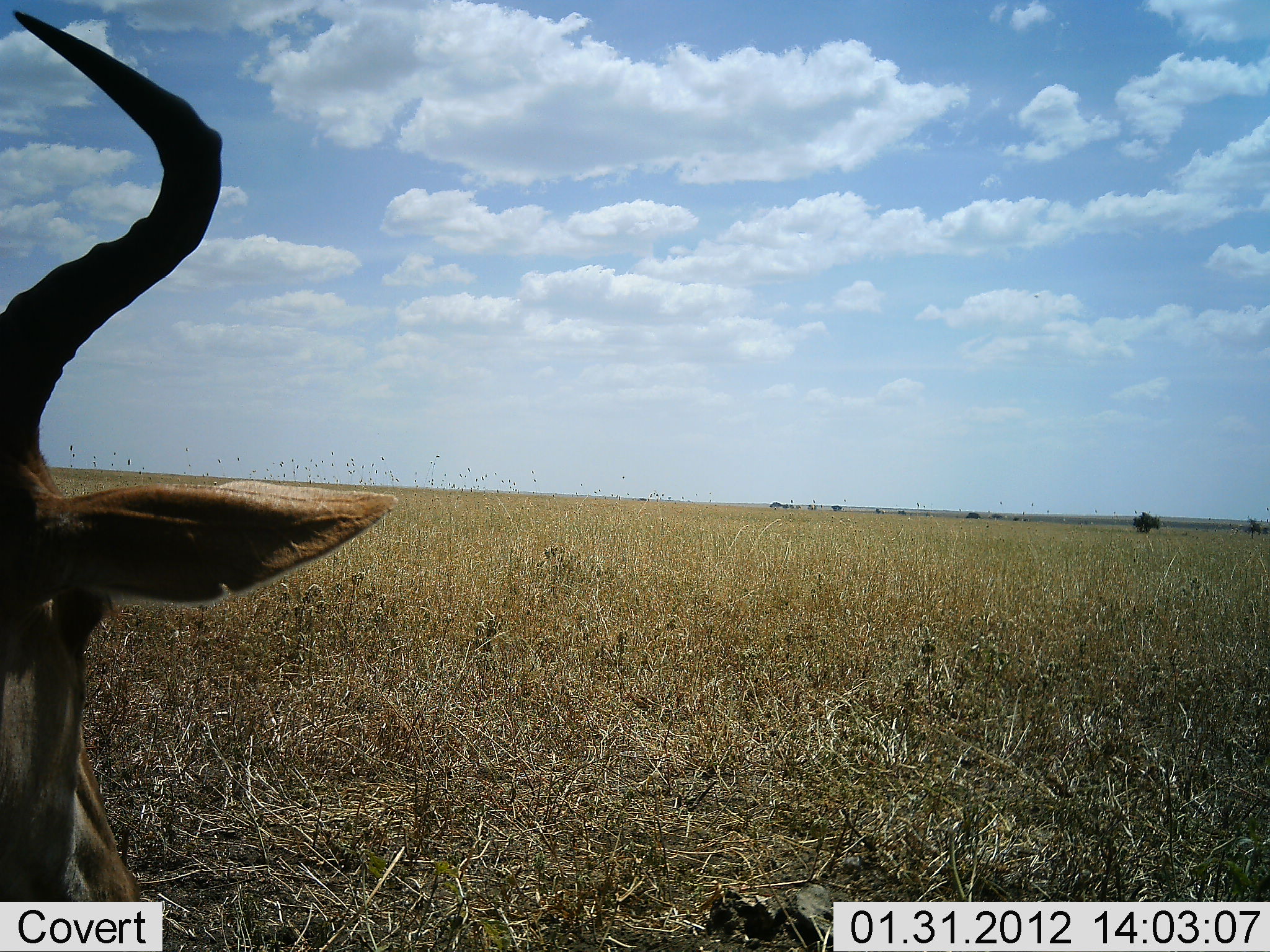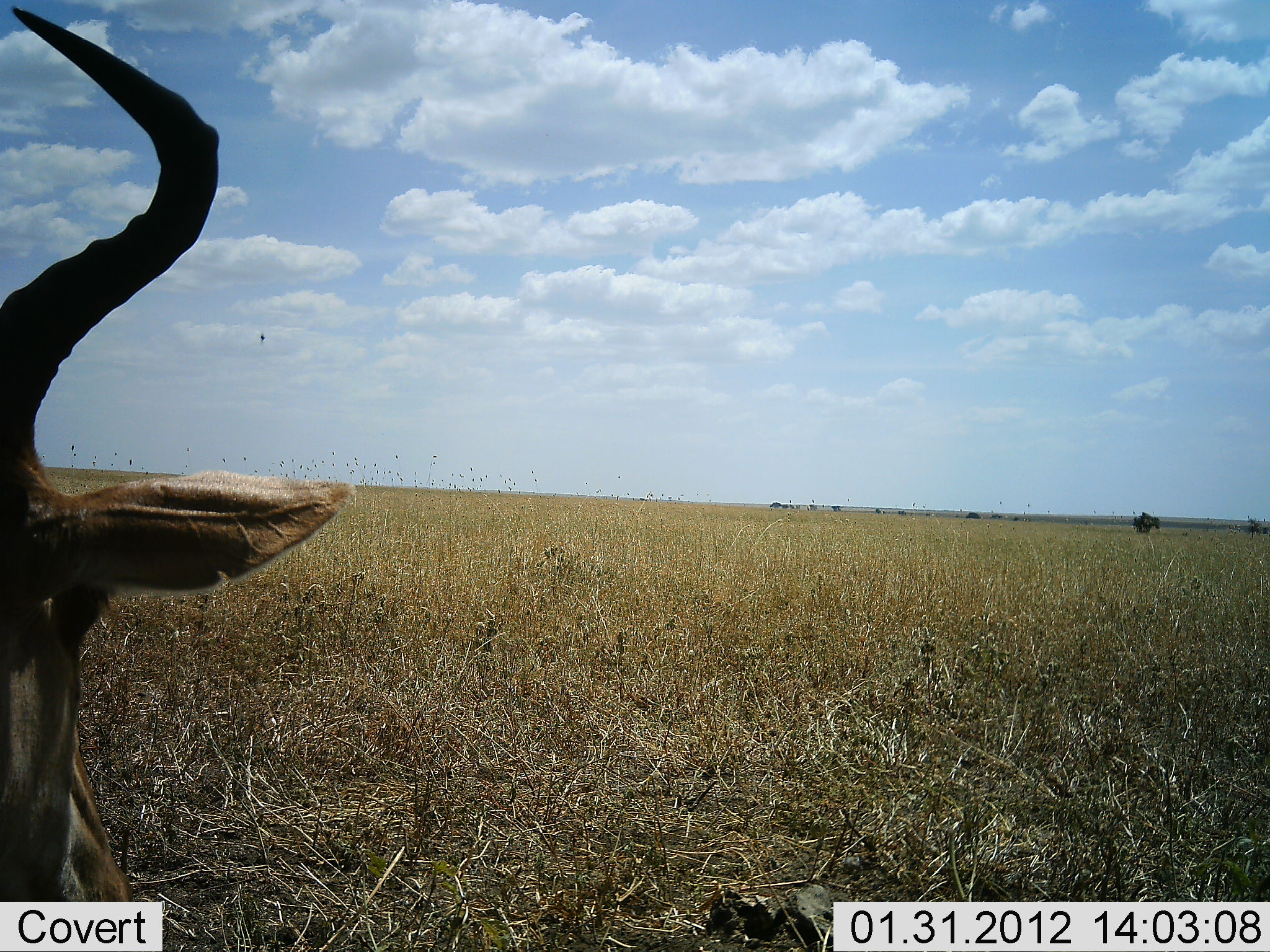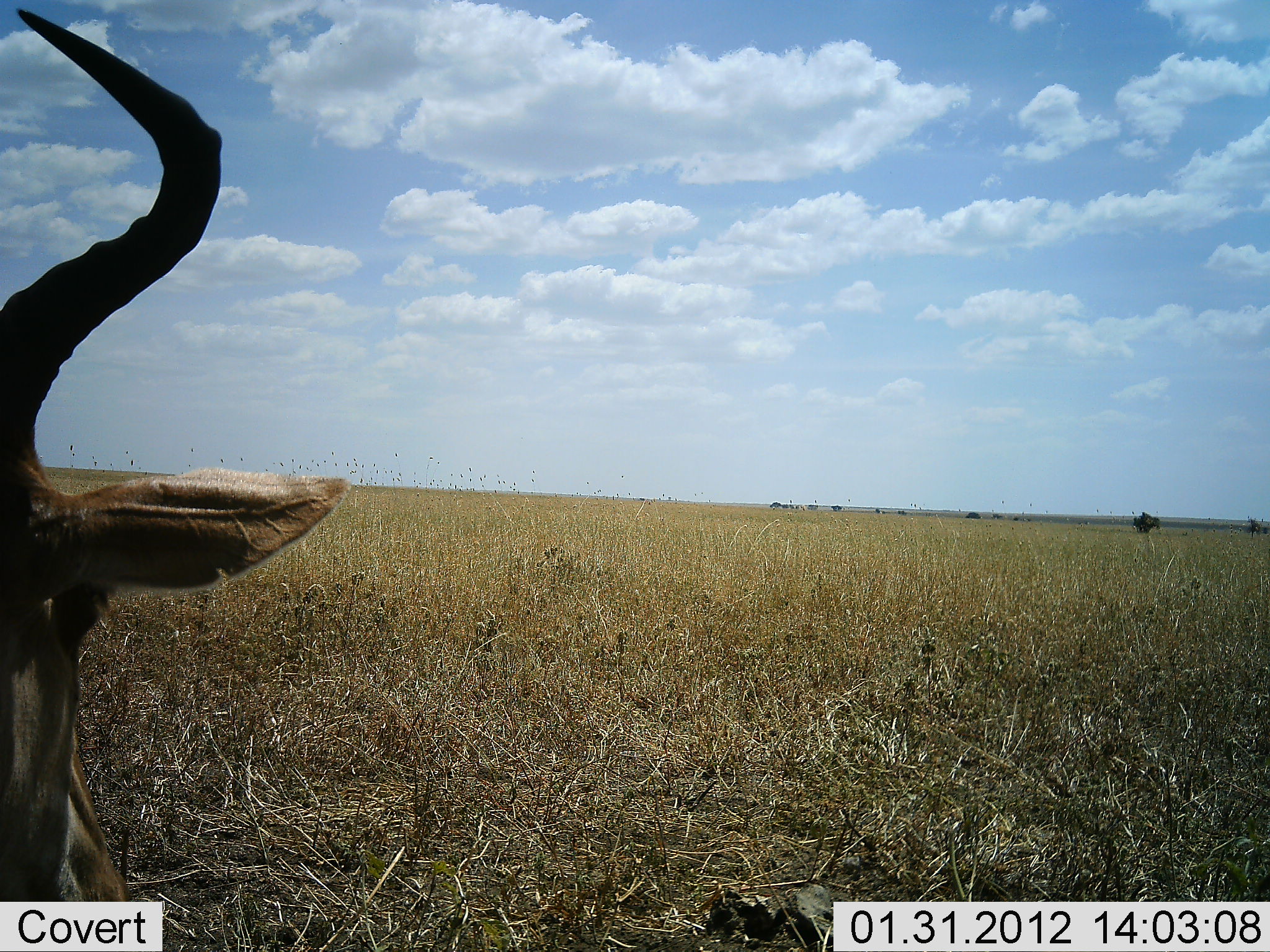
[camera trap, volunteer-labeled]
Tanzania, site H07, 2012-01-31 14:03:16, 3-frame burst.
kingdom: Animalia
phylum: Chordata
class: Mammalia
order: Artiodactyla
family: Bovidae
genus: Alcelaphus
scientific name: Alcelaphus buselaphus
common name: hartebeest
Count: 1.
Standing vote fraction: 60%.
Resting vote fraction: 40%.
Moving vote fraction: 0%.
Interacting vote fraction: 0%.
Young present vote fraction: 0%.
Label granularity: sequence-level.